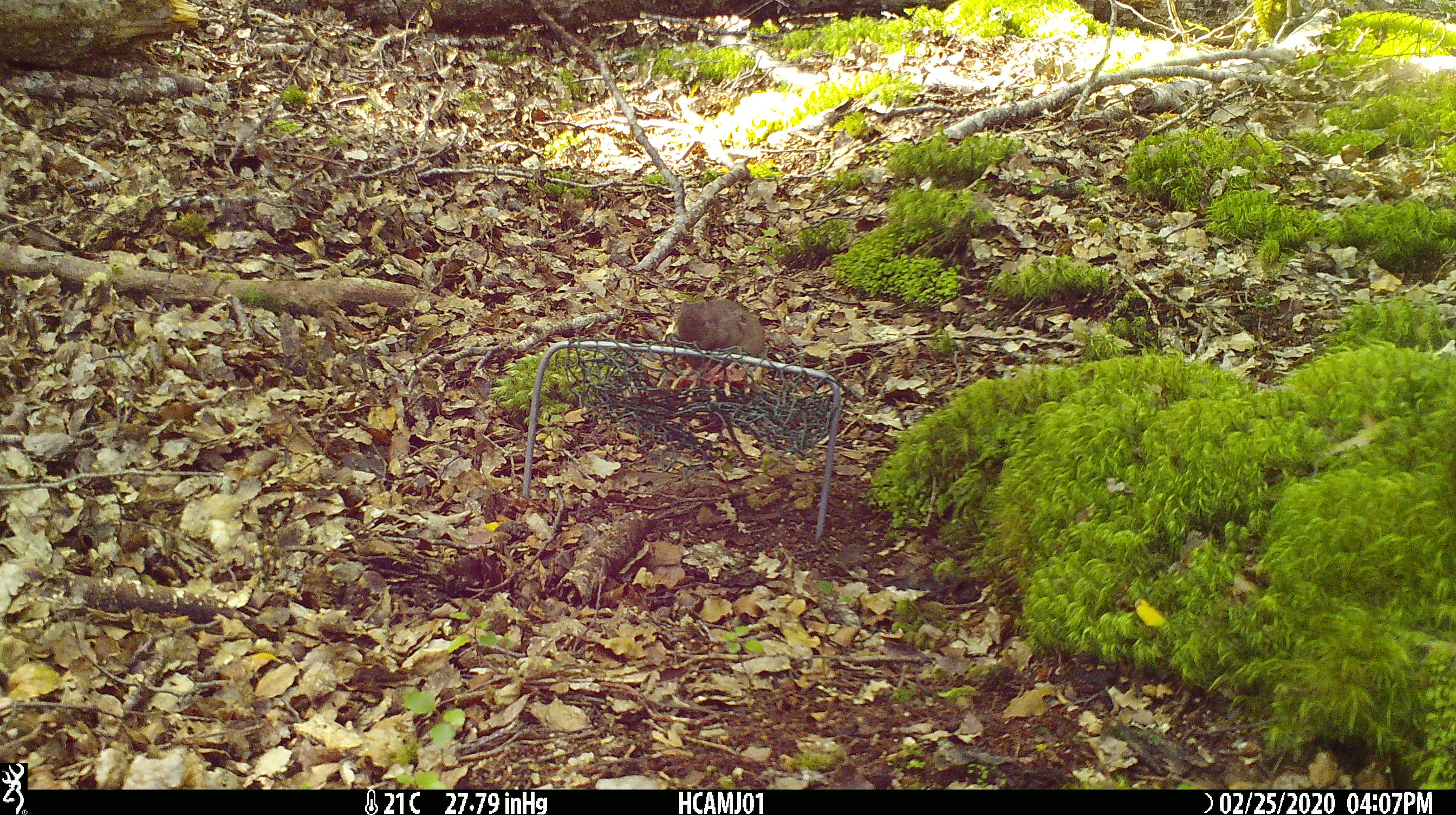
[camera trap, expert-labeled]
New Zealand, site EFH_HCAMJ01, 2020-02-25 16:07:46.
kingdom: Animalia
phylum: Chordata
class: Mammalia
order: Rodentia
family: Muridae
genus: Mus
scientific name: Mus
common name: mouse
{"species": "mouse (Mus)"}